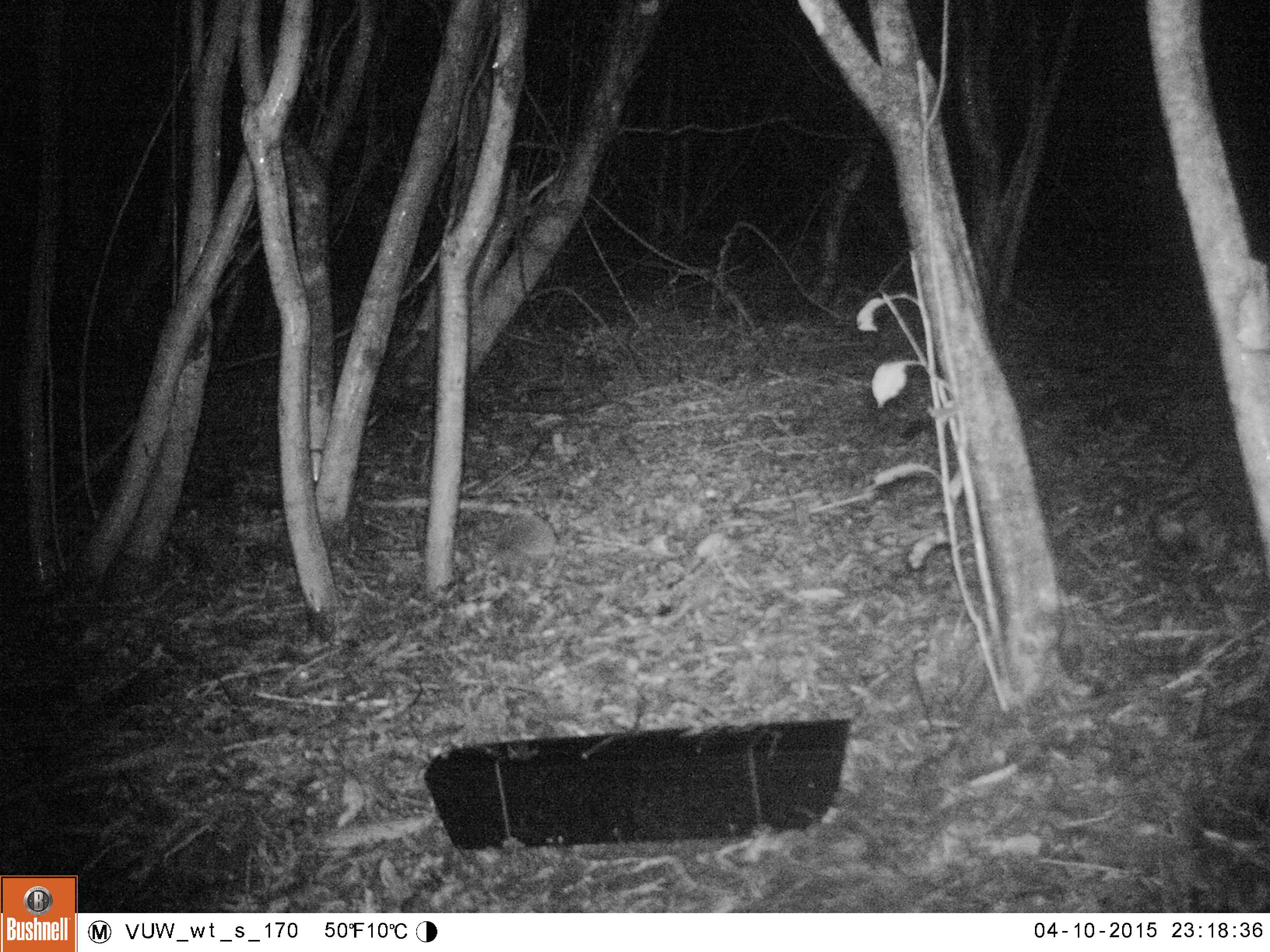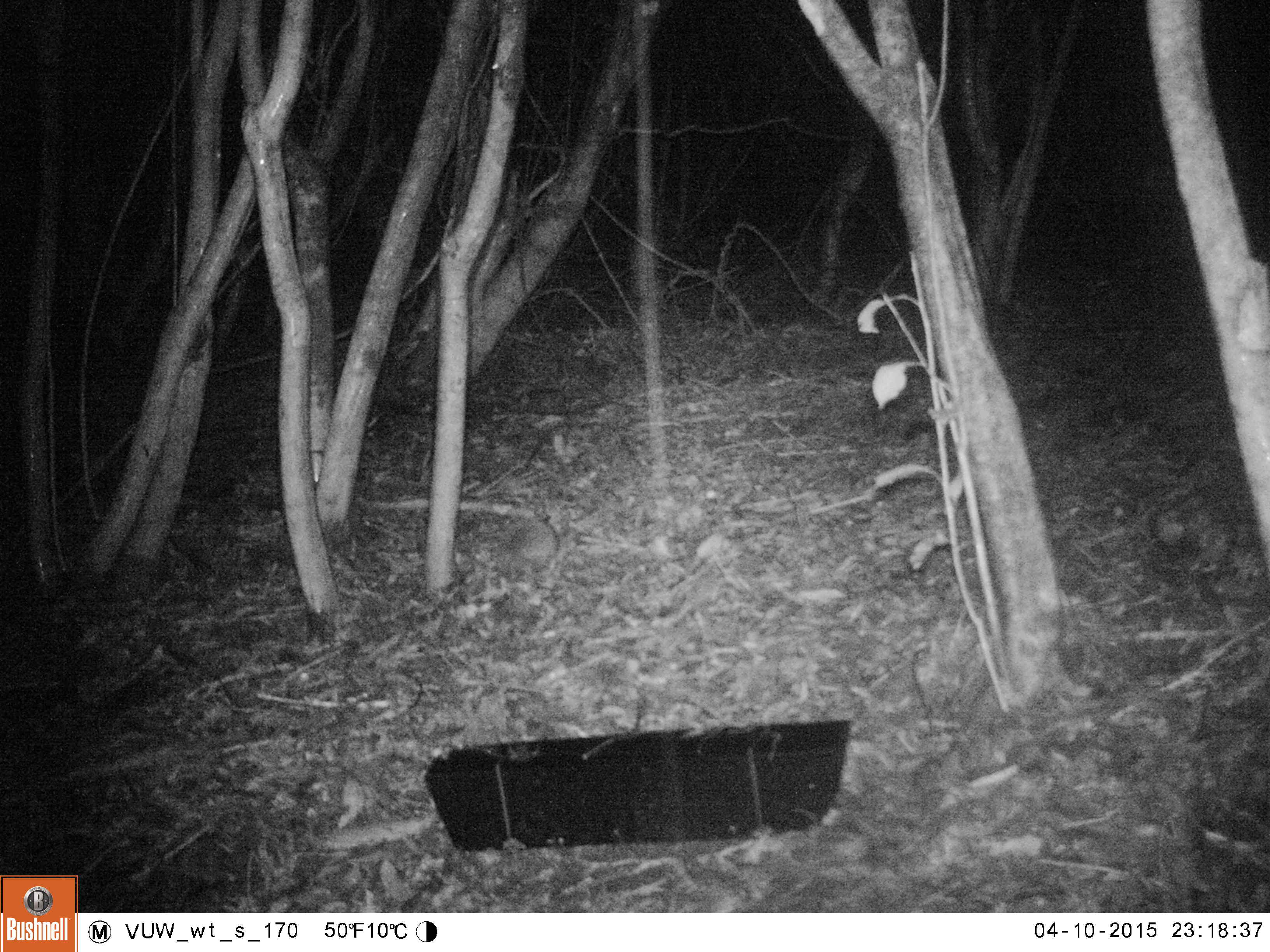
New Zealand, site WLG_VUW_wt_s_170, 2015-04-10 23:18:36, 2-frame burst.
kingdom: Animalia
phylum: Chordata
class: Mammalia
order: Eulipotyphla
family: Erinaceidae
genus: Erinaceus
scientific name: Erinaceus europaeus europaeus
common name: european hedgehog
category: hedgehog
Hedgehog (european hedgehog) (Erinaceus europaeus europaeus).